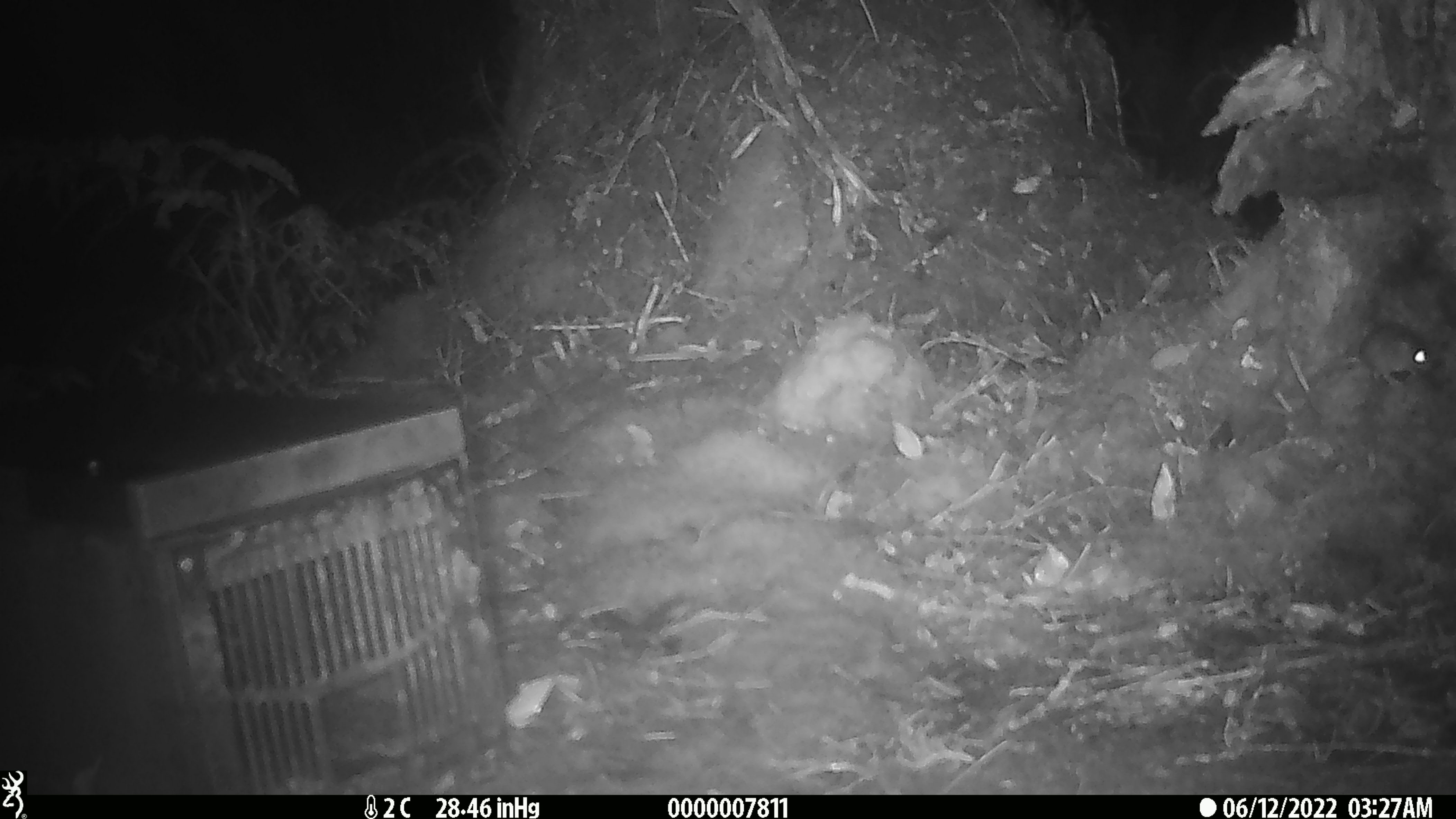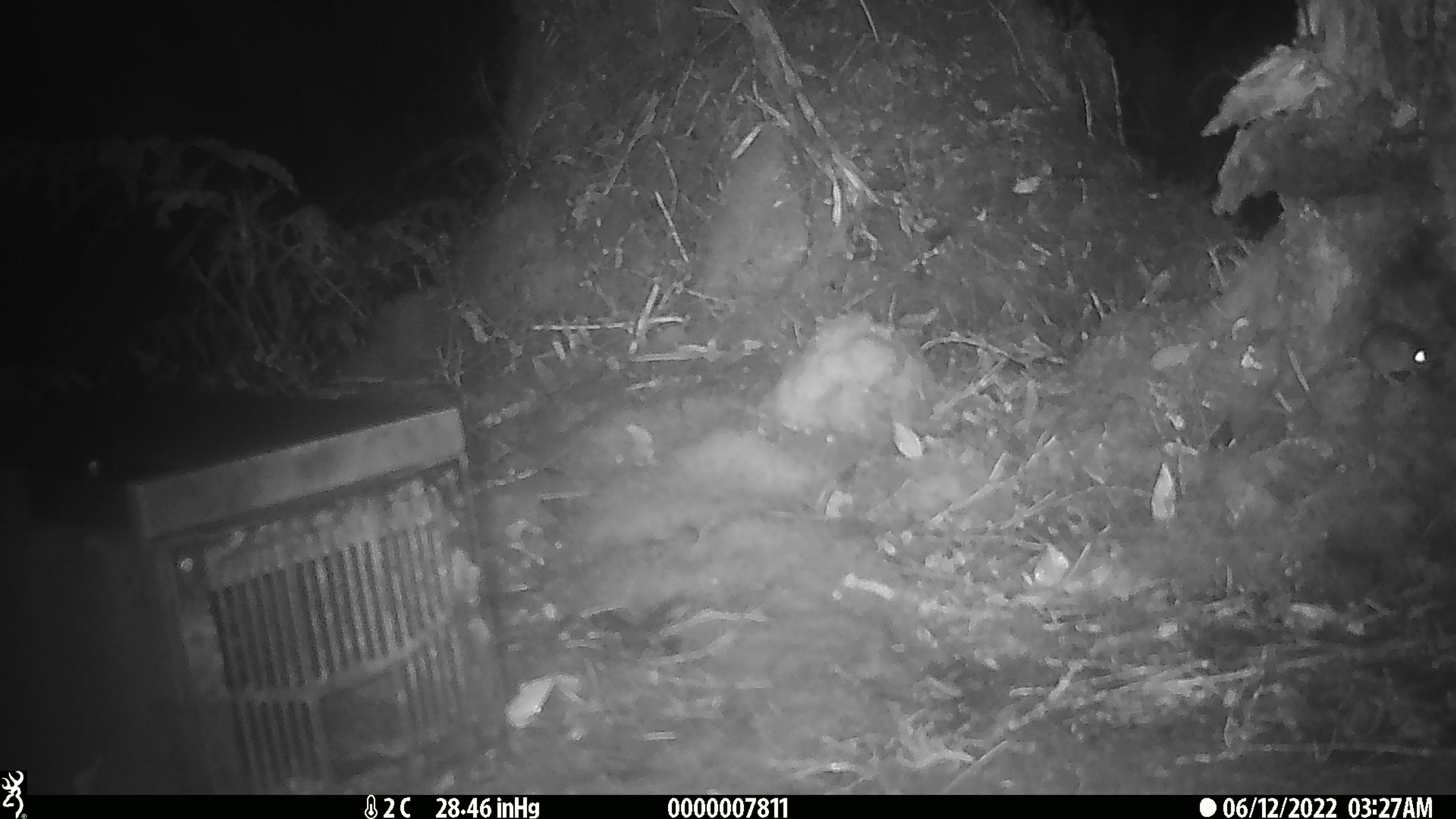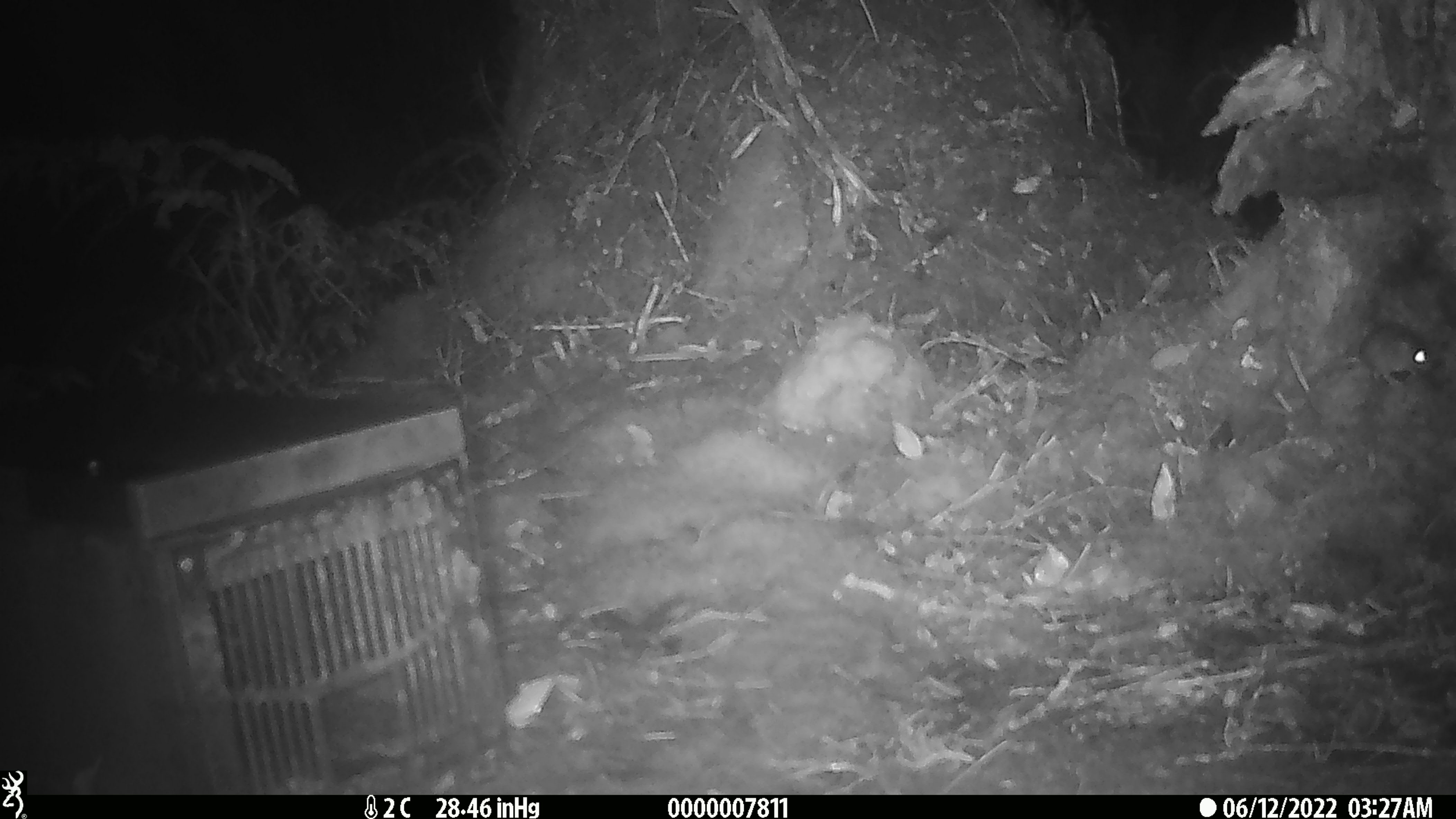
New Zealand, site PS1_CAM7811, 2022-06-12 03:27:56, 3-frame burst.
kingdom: Animalia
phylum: Chordata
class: Mammalia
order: Rodentia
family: Muridae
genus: Mus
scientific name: Mus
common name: mouse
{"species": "mouse (Mus)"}